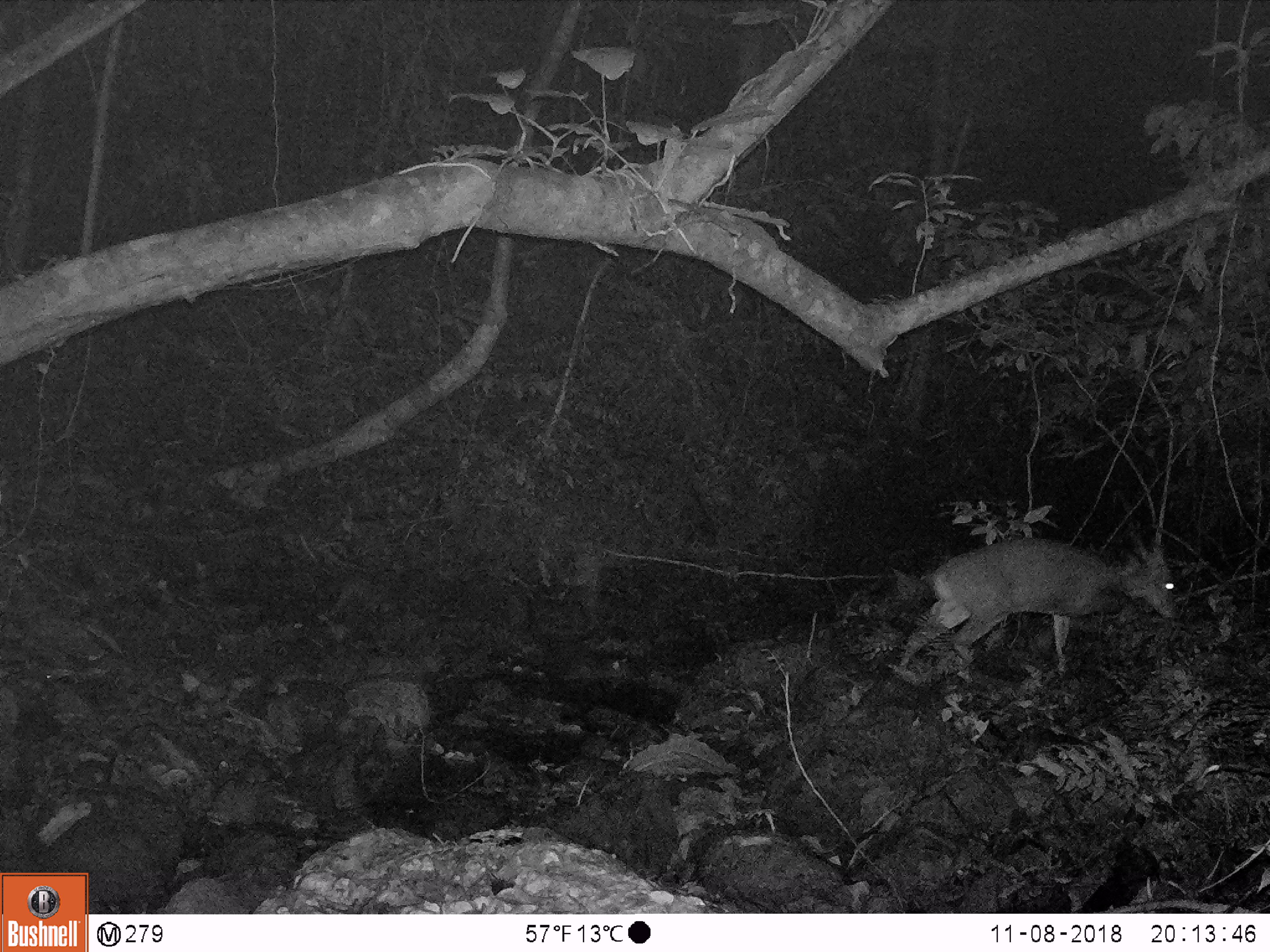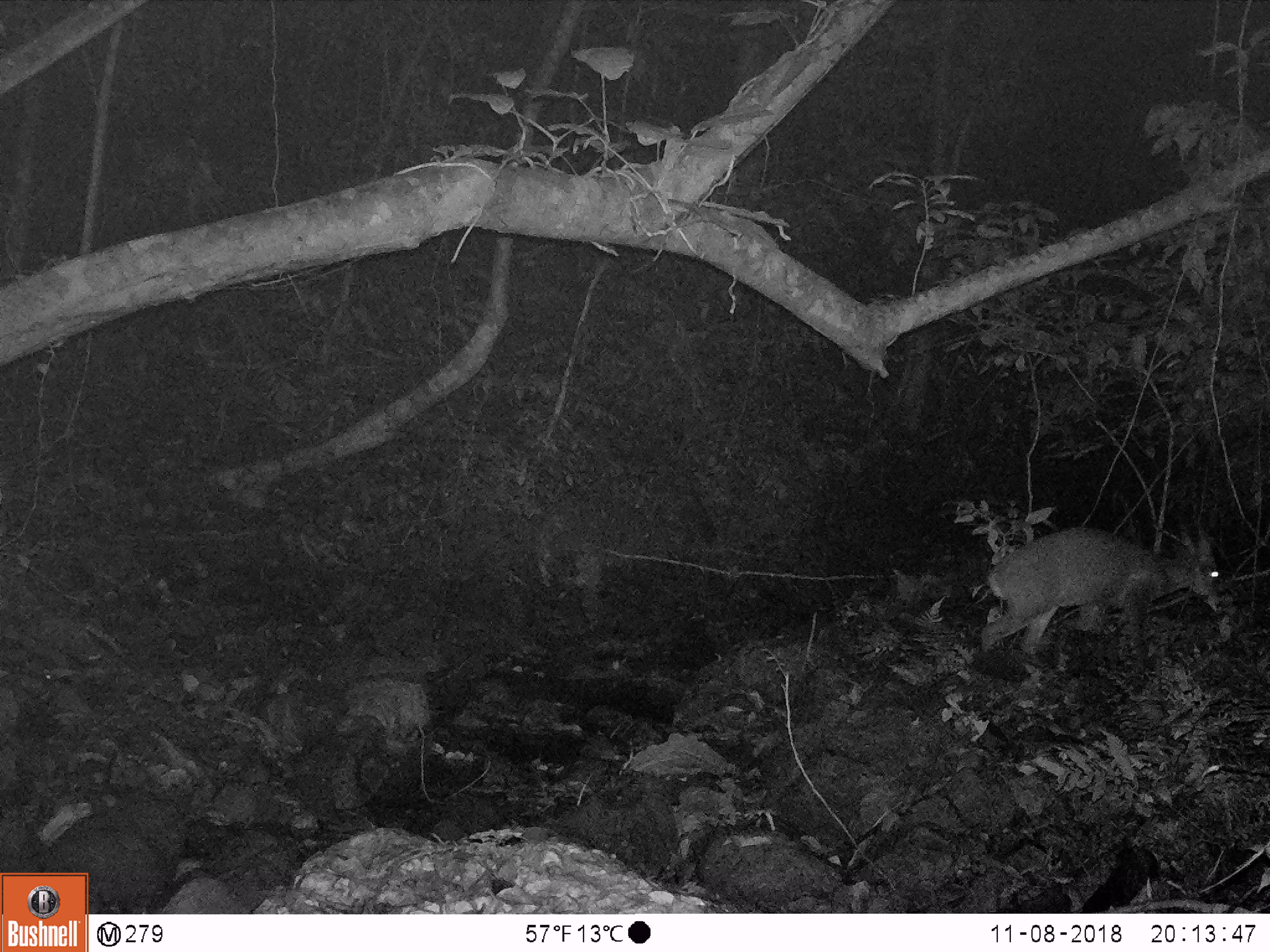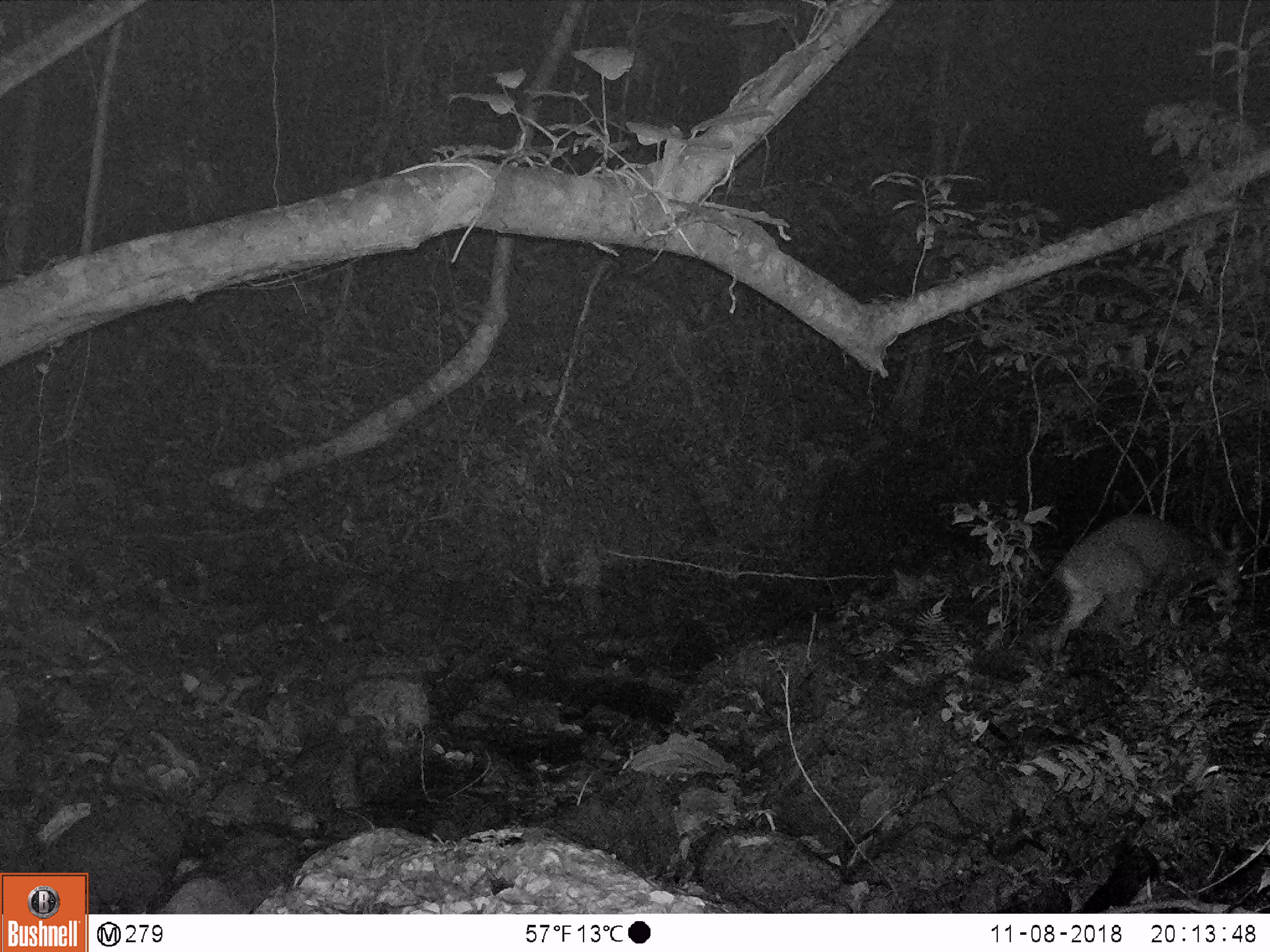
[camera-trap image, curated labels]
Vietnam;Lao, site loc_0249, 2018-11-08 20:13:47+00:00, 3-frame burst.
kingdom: Animalia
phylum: Chordata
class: Mammalia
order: Artiodactyla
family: Cervidae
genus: Muntiacus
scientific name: Muntiacus vuquangensis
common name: large-antlered muntjac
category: large antlered muntjac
Large antlered muntjac (large-antlered muntjac) (Muntiacus vuquangensis). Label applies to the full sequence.